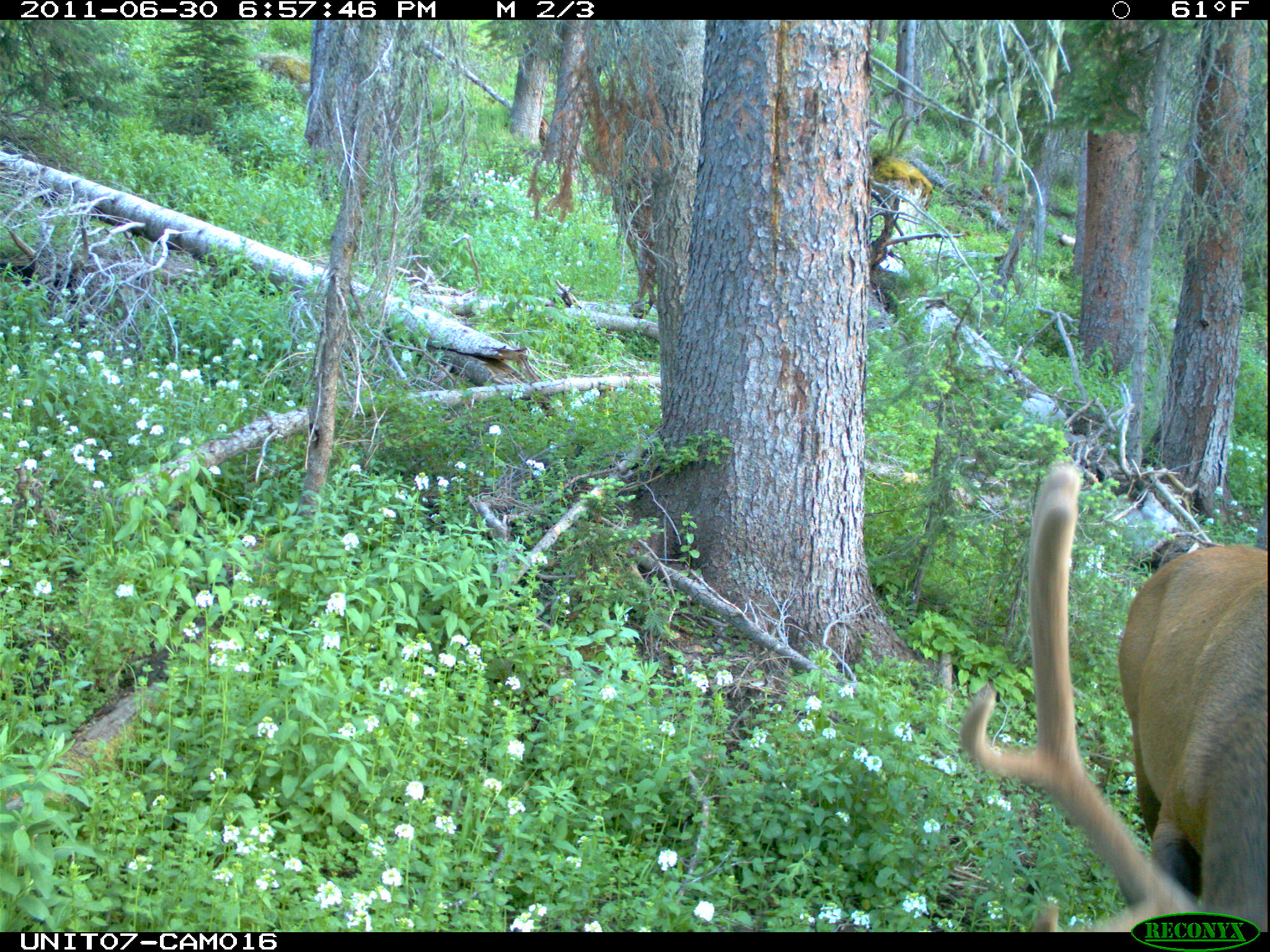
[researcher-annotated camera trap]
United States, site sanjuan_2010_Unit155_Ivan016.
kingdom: Animalia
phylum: Chordata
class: Mammalia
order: Artiodactyla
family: Cervidae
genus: Cervus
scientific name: Cervus elaphus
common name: red deer